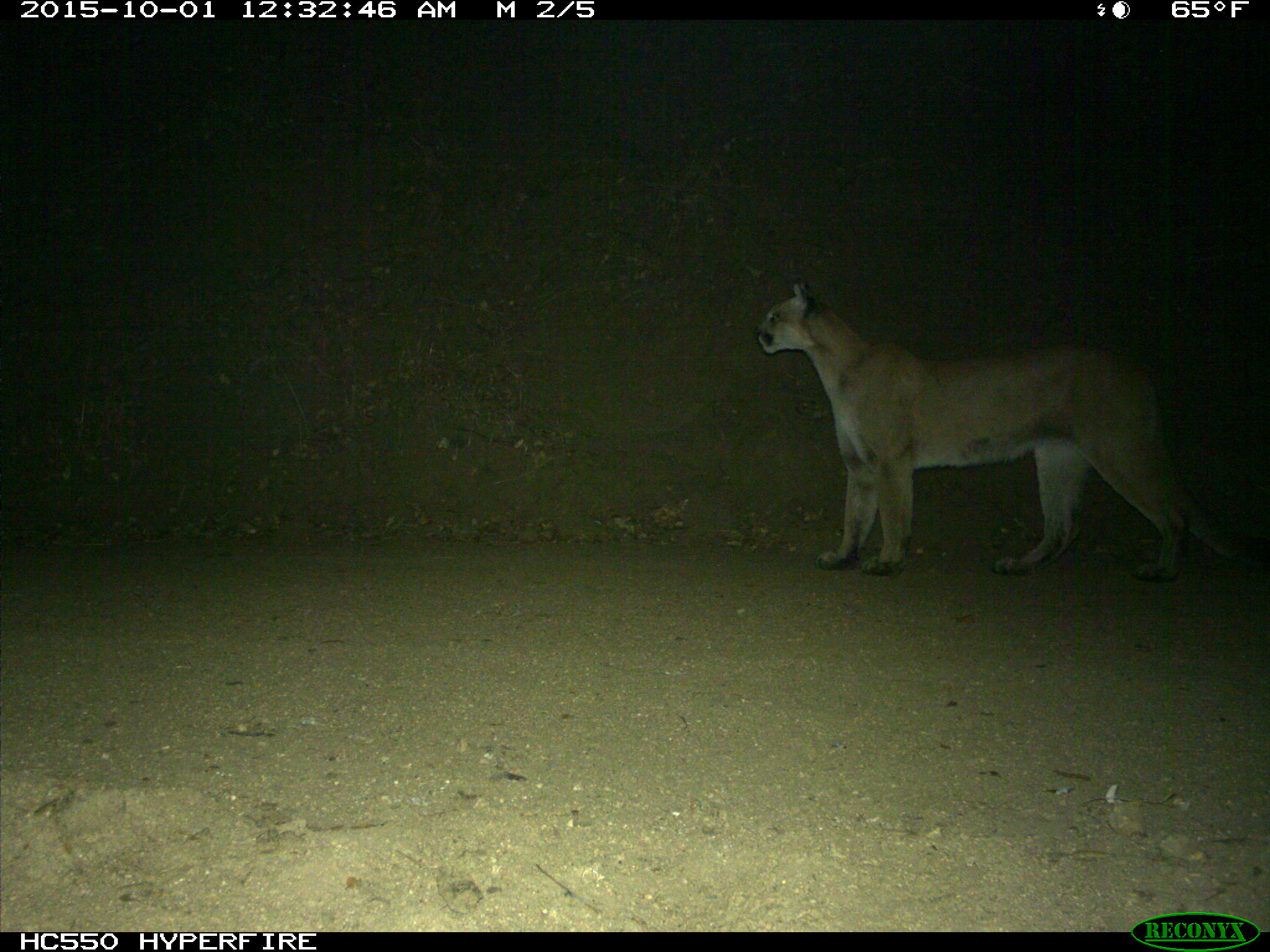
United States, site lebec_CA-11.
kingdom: Animalia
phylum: Chordata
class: Mammalia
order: Carnivora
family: Felidae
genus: Puma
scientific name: Puma concolor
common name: mountain lion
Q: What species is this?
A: Puma concolor (mountain lion).